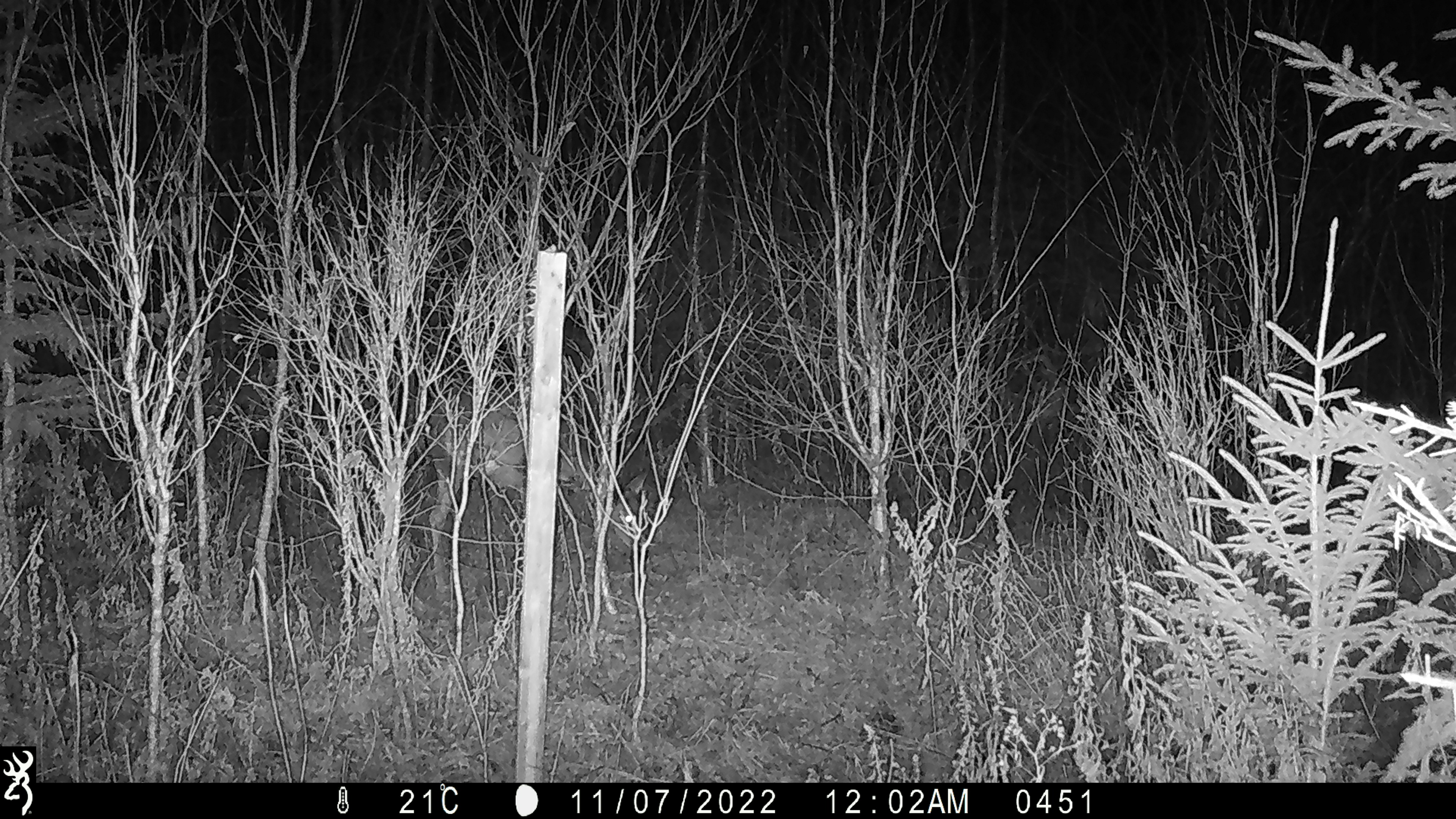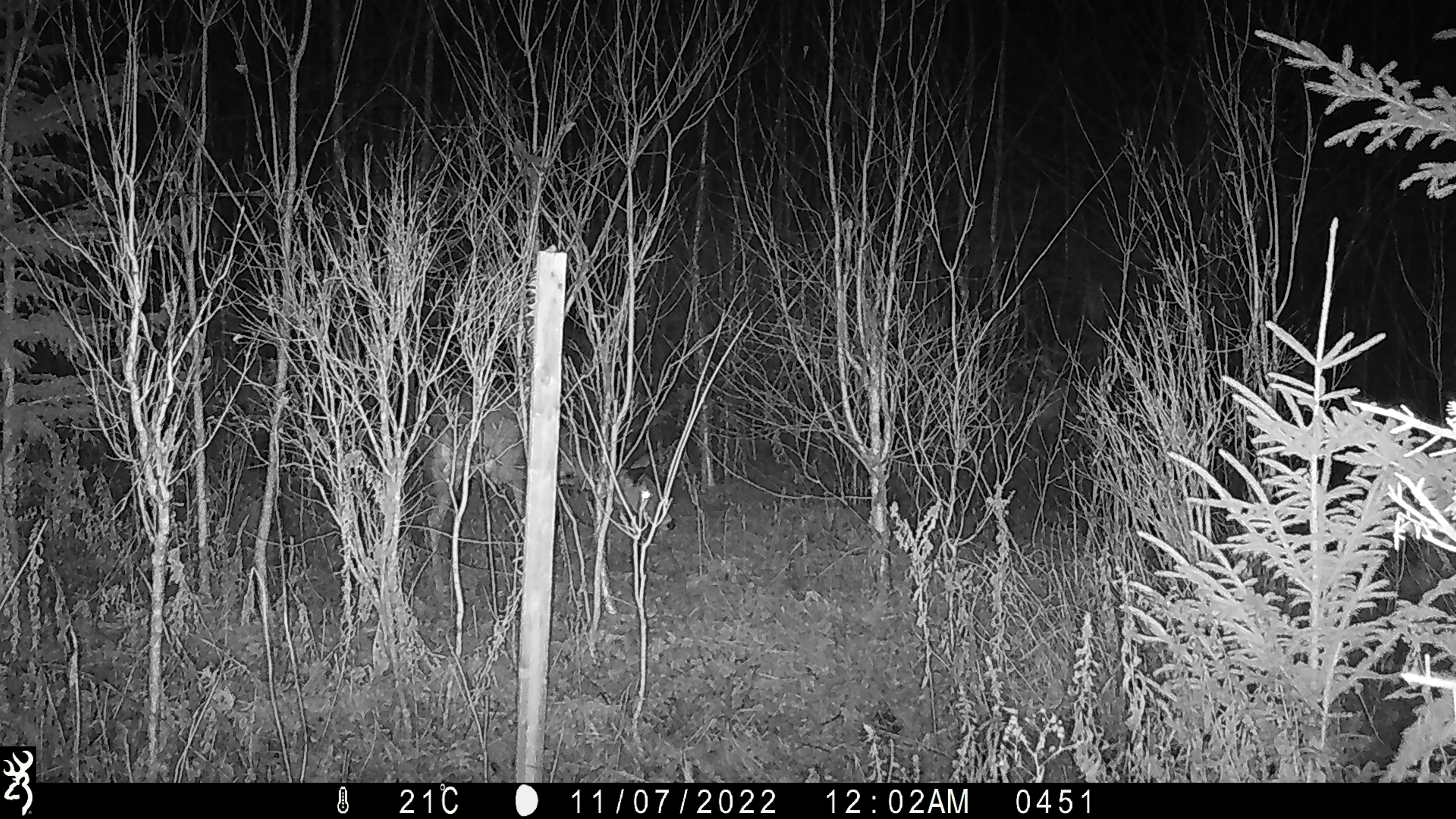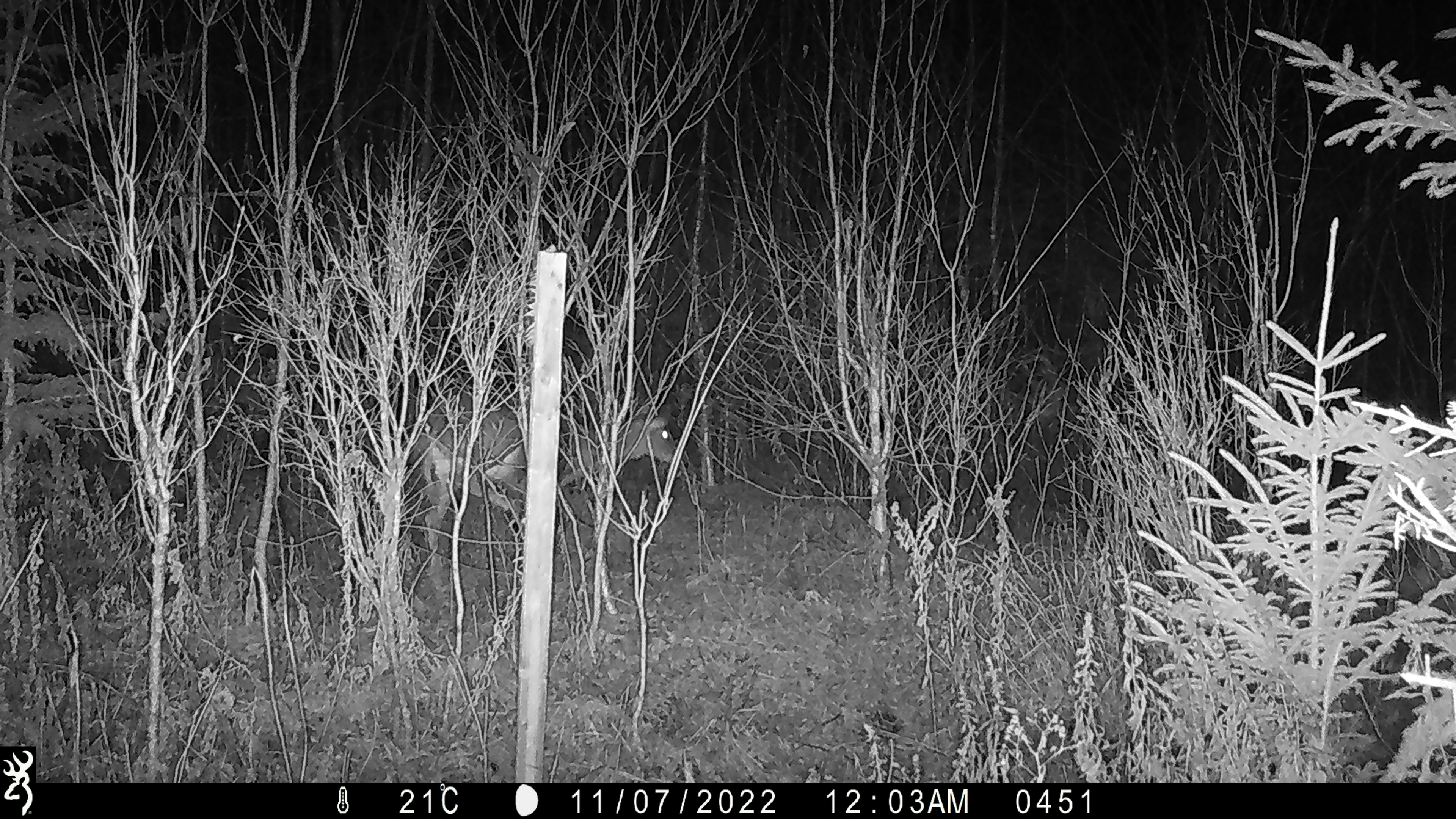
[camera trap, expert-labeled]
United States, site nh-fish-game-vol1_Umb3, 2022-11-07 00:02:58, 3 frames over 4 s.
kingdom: Animalia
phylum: Chordata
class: Mammalia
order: Artiodactyla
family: Cervidae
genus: Odocoileus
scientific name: Odocoileus virginianus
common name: white-tailed deer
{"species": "white-tailed deer (Odocoileus virginianus)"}